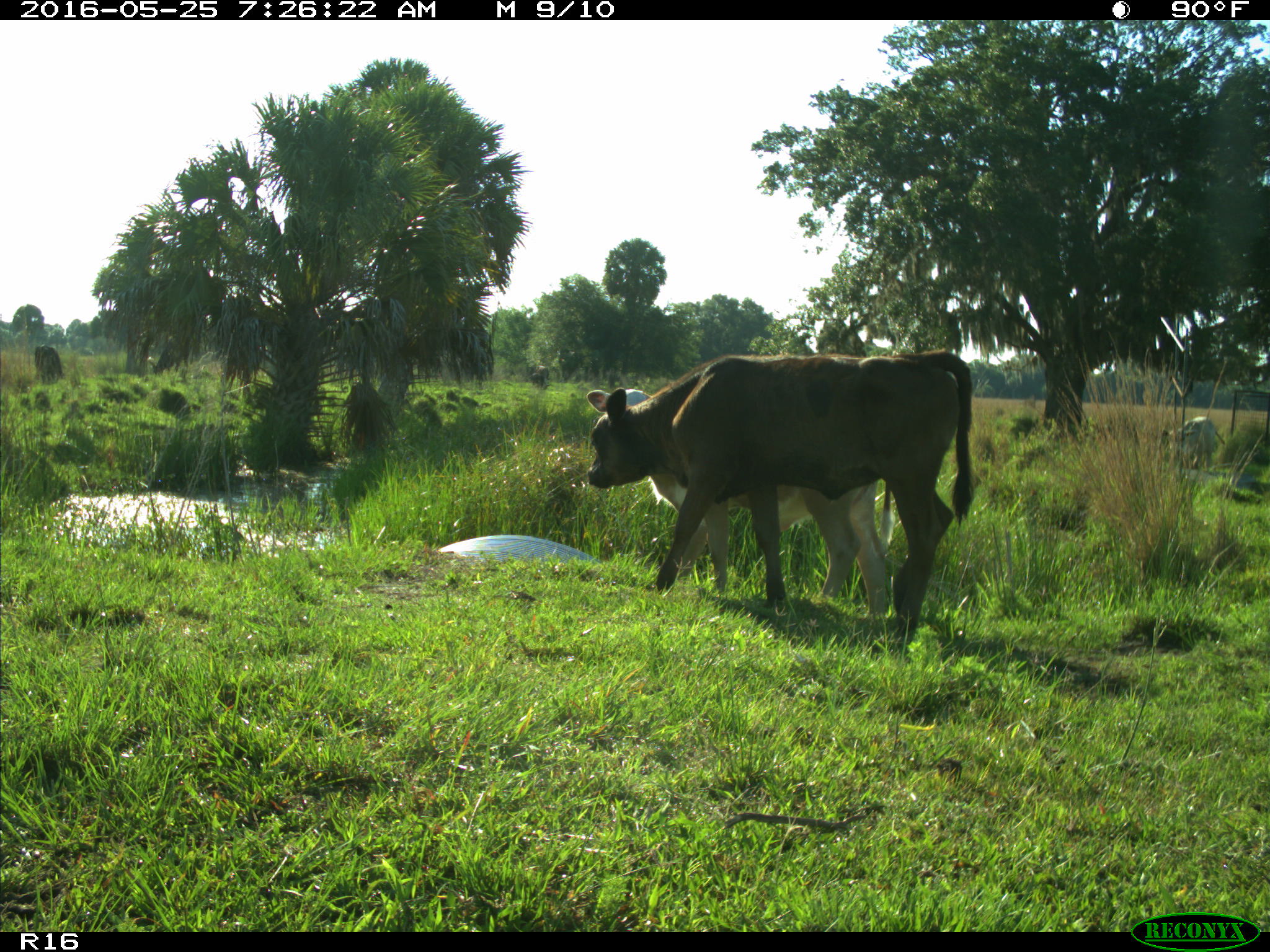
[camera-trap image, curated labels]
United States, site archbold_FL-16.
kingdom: Animalia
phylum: Chordata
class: Mammalia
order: Artiodactyla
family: Bovidae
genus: Bos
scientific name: Bos taurus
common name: domestic cow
Bos taurus (domestic cow).